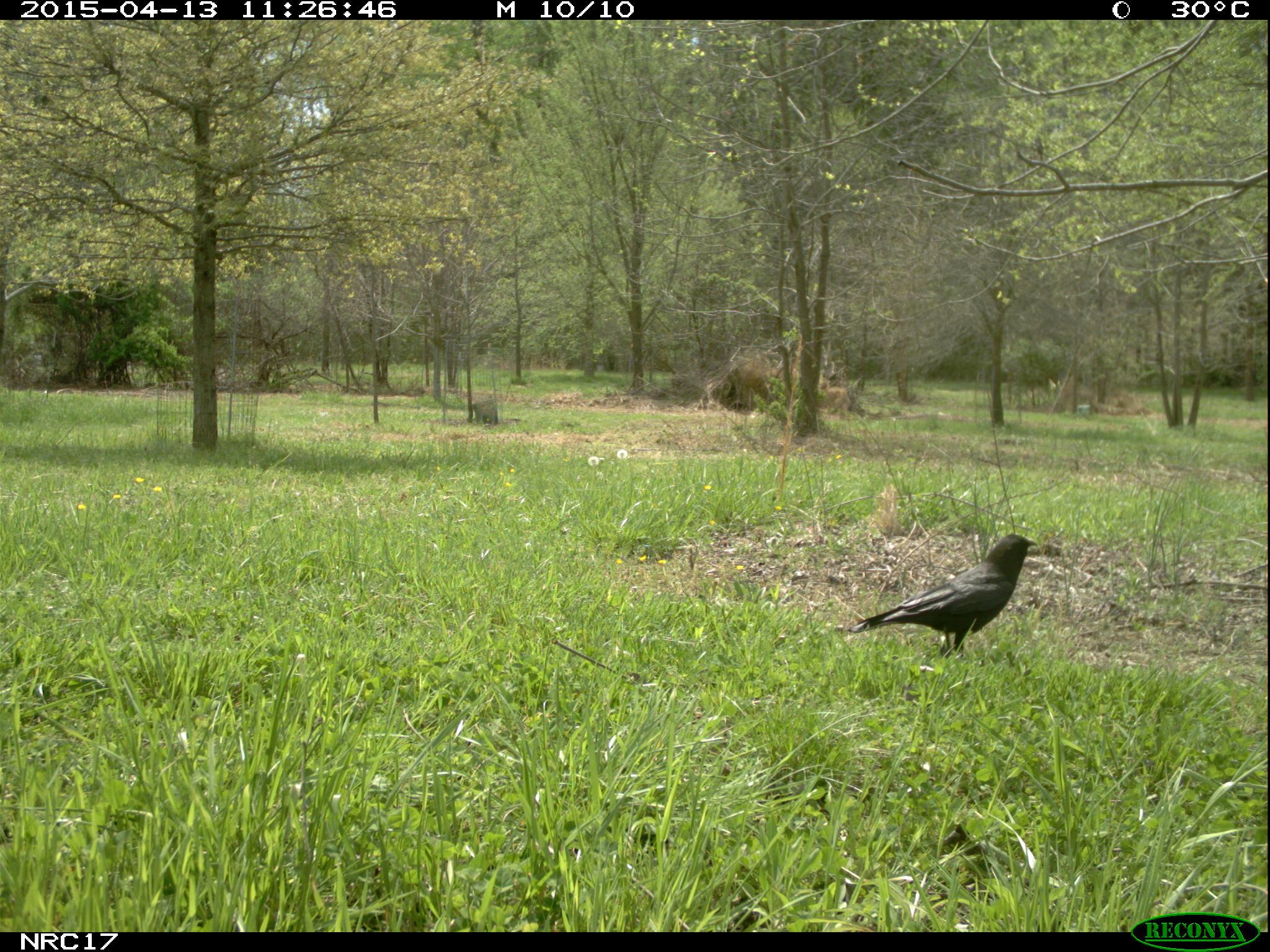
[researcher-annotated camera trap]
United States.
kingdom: Animalia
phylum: Chordata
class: Aves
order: Passeriformes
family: Corvidae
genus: Corvus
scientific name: Corvus brachyrhynchos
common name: american crow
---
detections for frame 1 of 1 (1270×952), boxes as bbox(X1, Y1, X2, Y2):
American Crow: bbox(847, 526, 1041, 669)